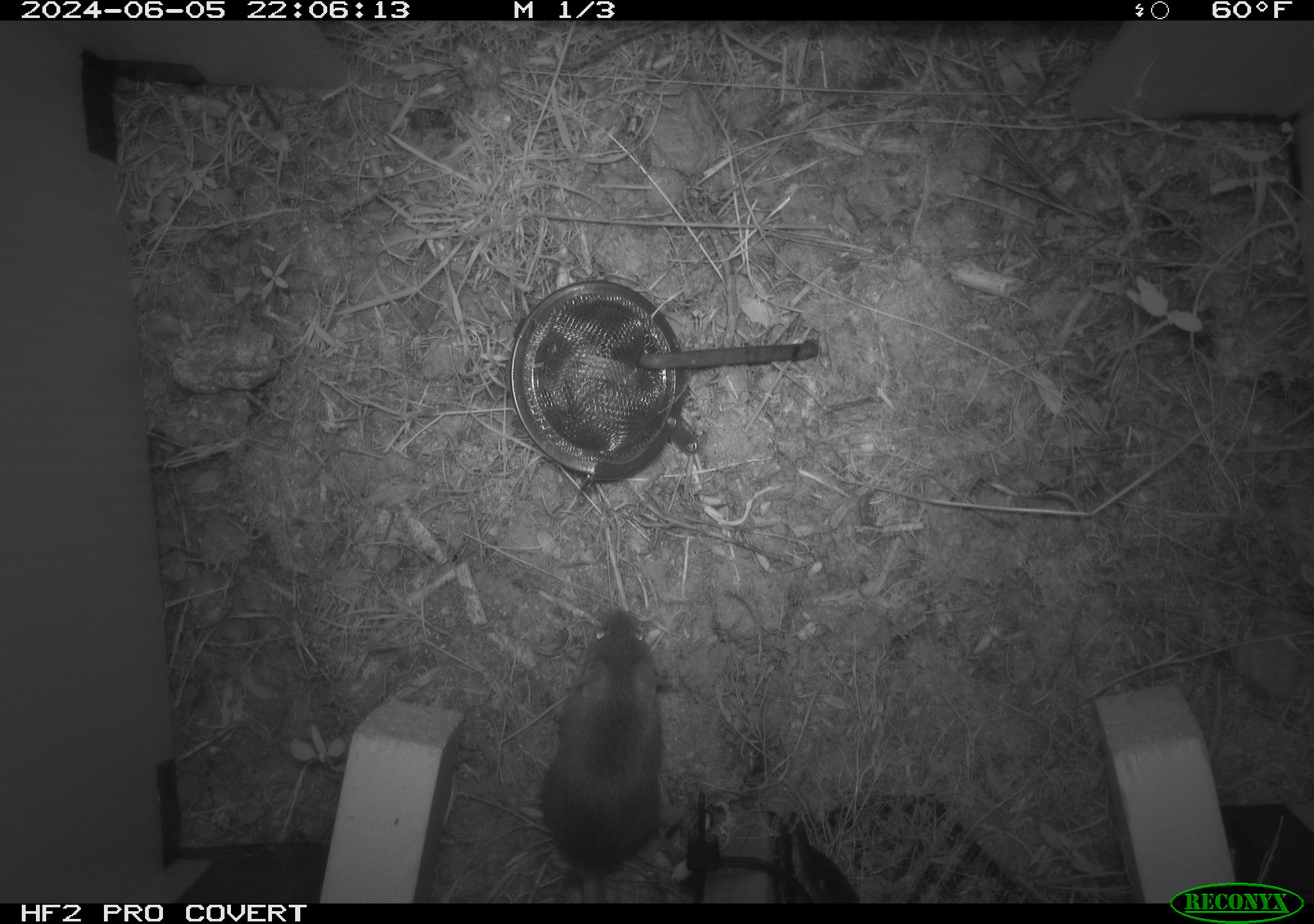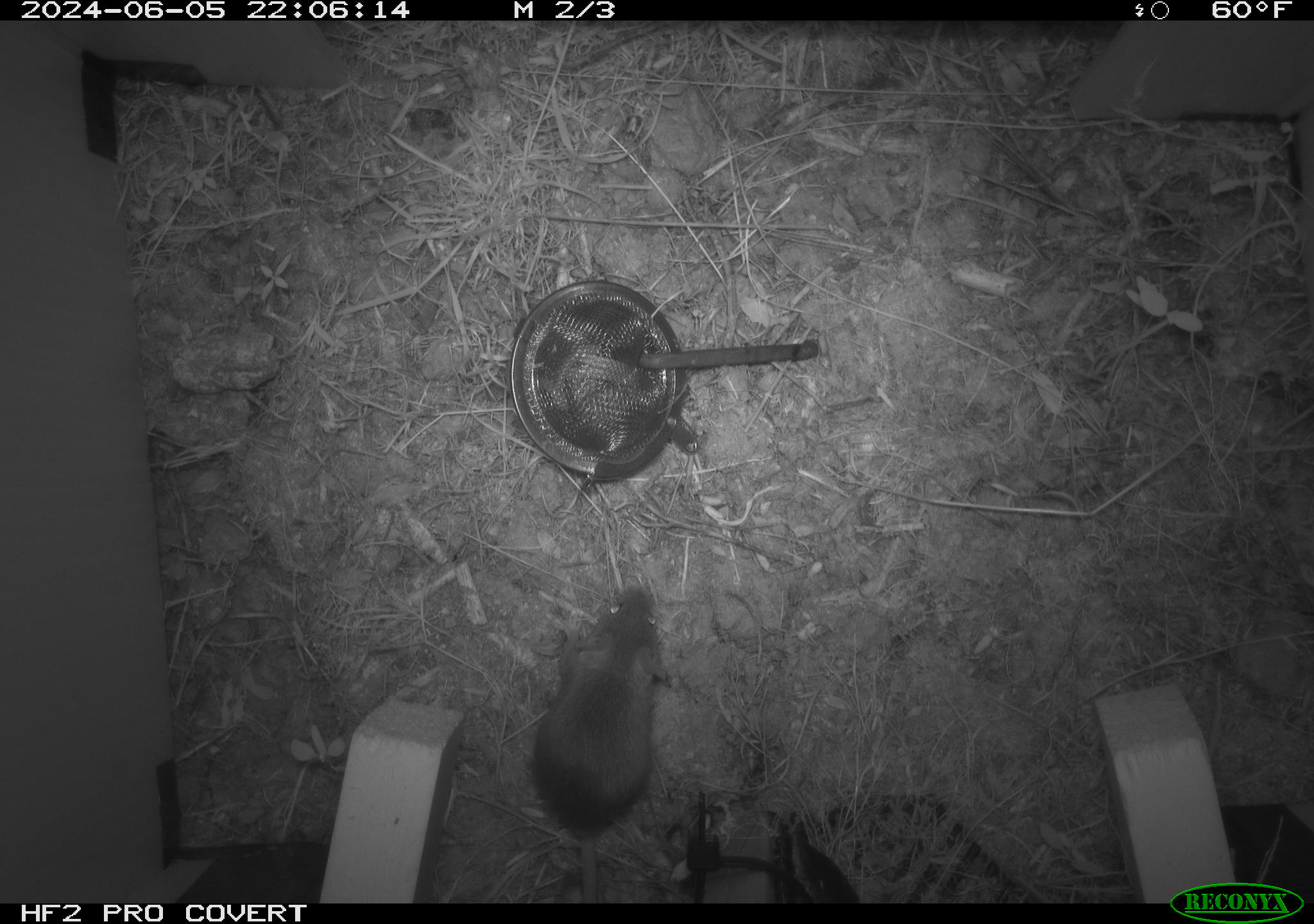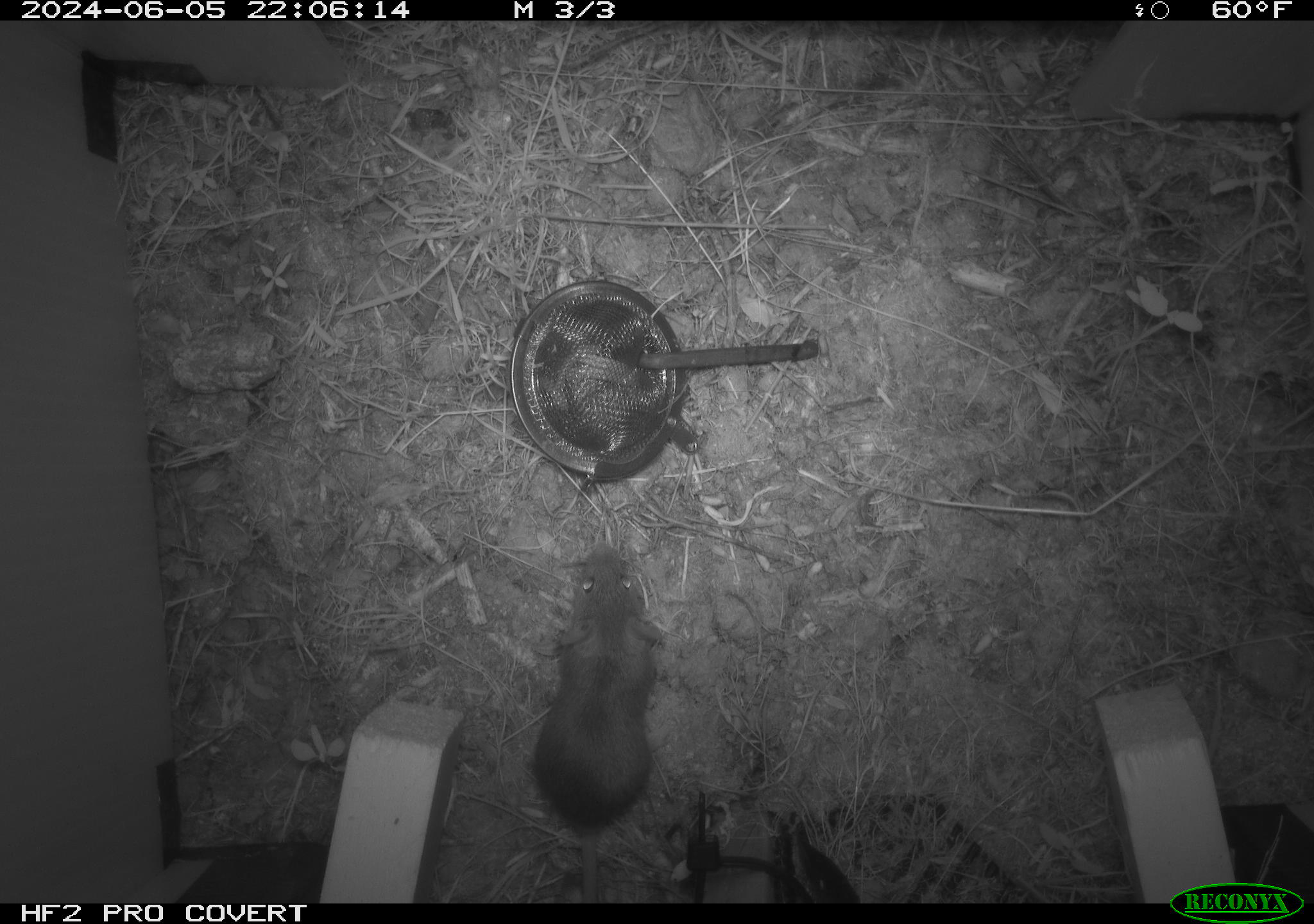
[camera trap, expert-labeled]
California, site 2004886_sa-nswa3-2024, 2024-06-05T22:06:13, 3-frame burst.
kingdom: Animalia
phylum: Chordata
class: Mammalia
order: Rodentia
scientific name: Rodentia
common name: rodent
Rodent (Rodentia).